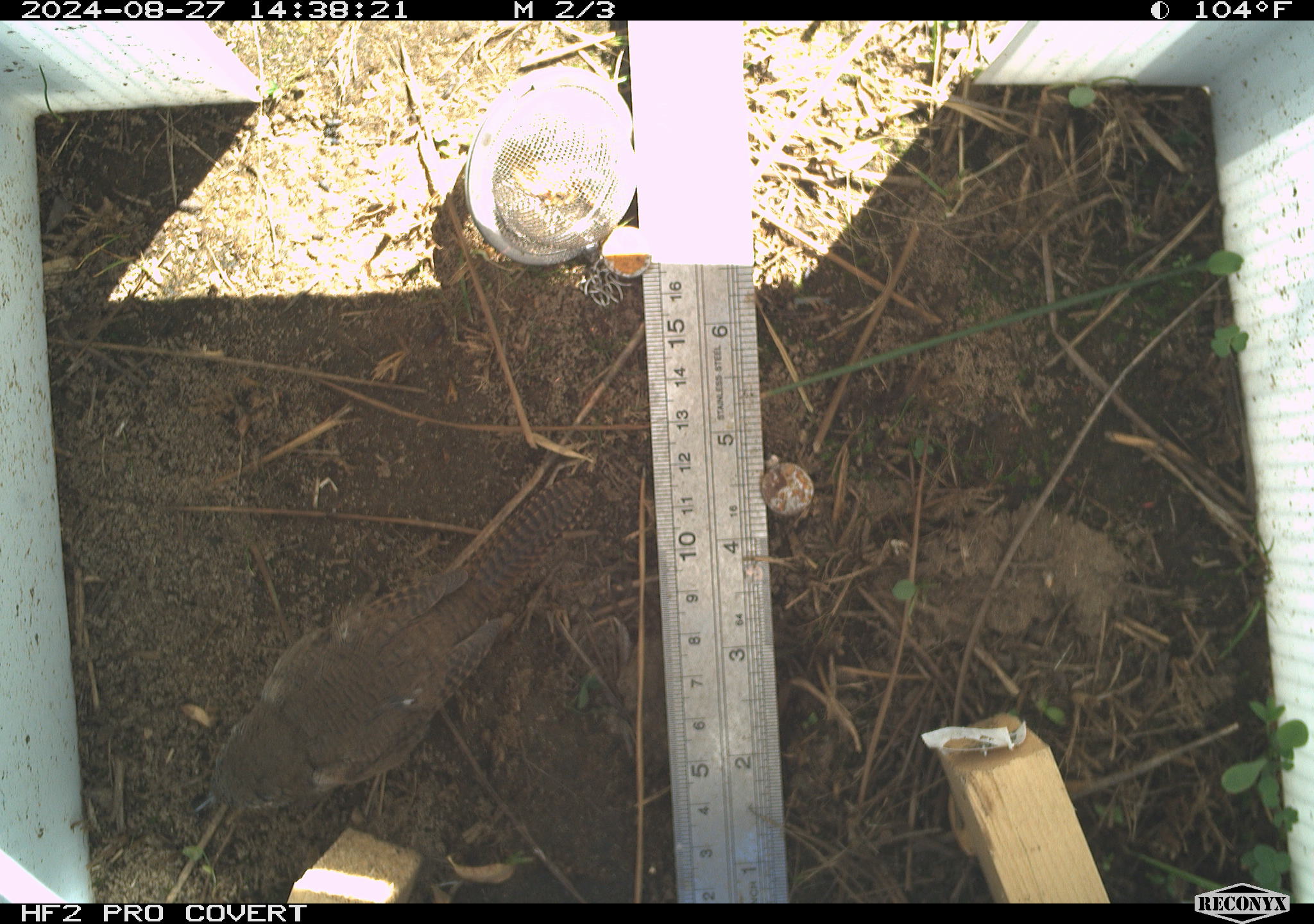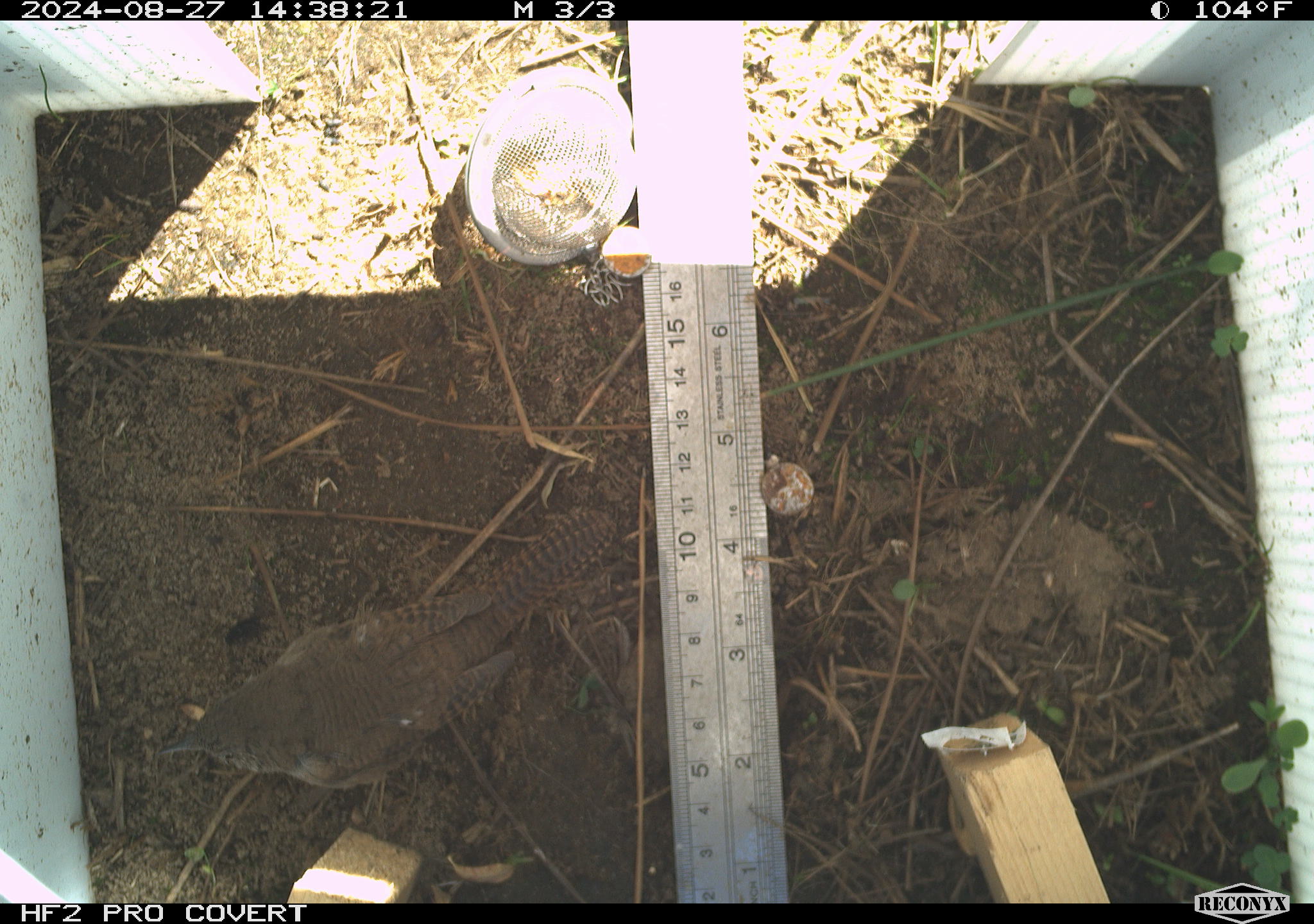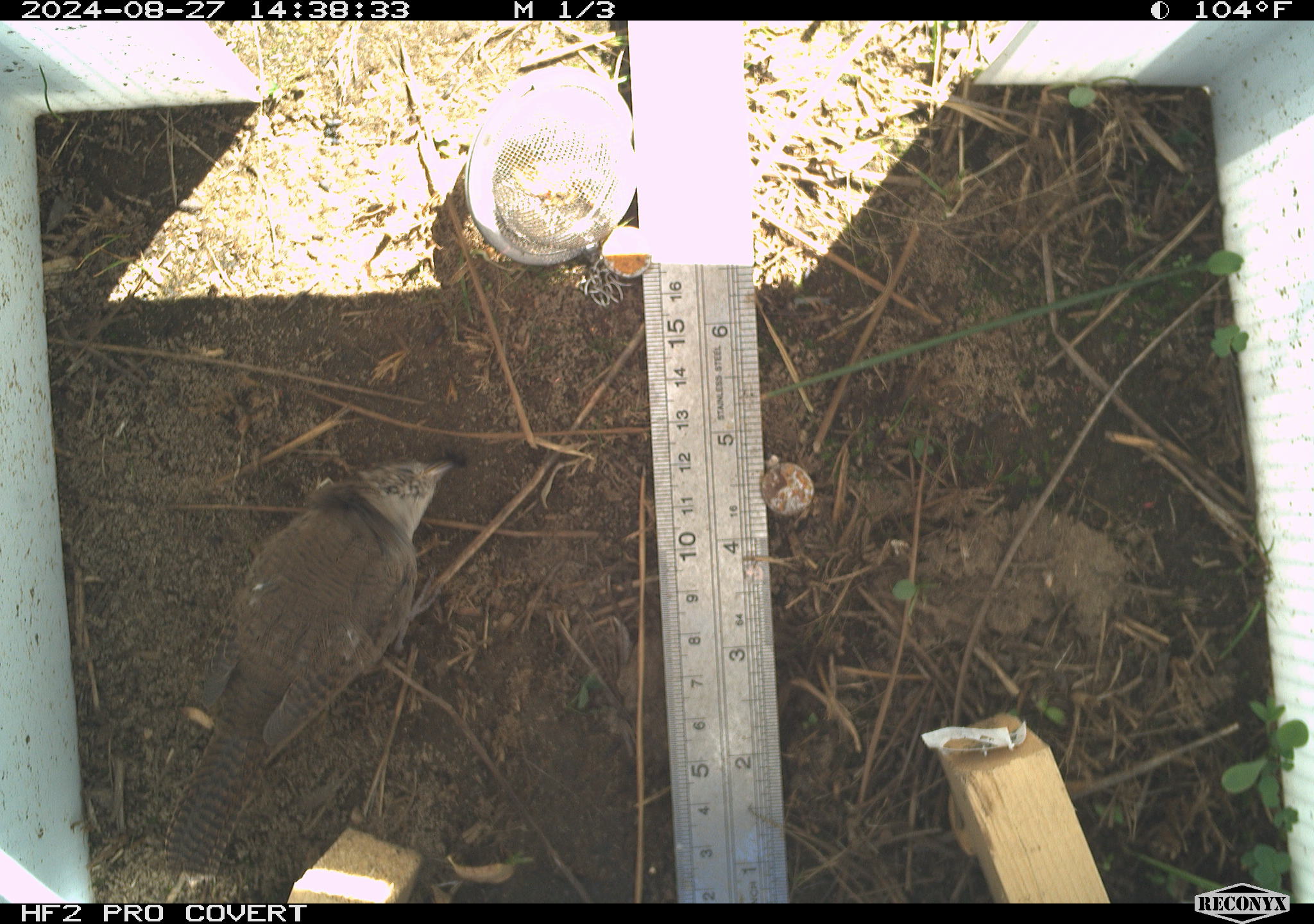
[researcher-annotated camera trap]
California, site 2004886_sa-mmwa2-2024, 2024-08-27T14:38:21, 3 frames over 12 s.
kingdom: Animalia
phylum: Chordata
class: Aves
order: Passeriformes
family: Troglodytidae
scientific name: Troglodytidae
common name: wren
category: troglodytidae family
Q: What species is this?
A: Troglodytidae family (wren) (Troglodytidae).